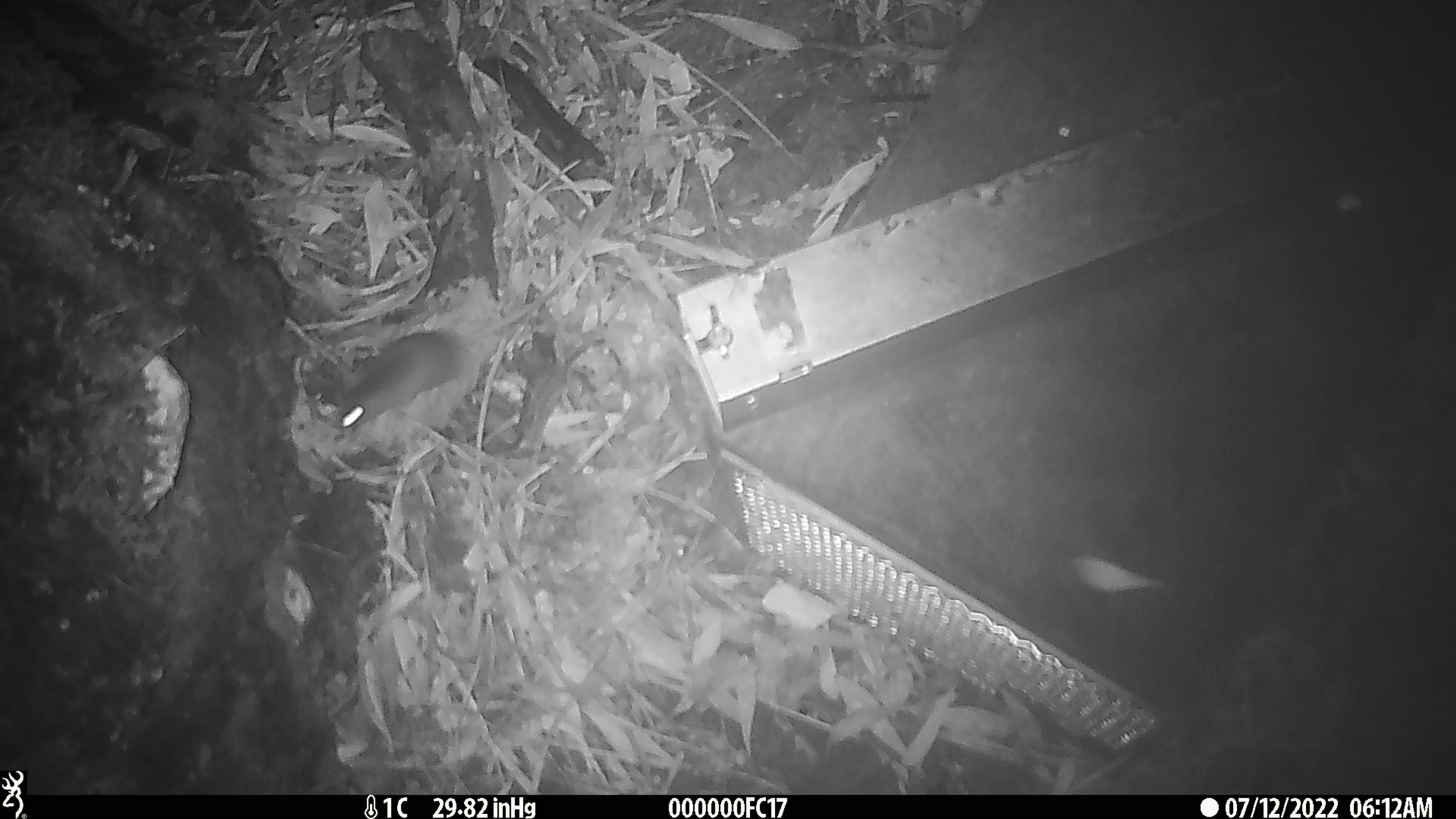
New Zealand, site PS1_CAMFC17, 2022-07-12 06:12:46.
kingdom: Animalia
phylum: Chordata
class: Mammalia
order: Rodentia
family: Muridae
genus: Mus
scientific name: Mus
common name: mouse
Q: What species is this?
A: Mouse (Mus).